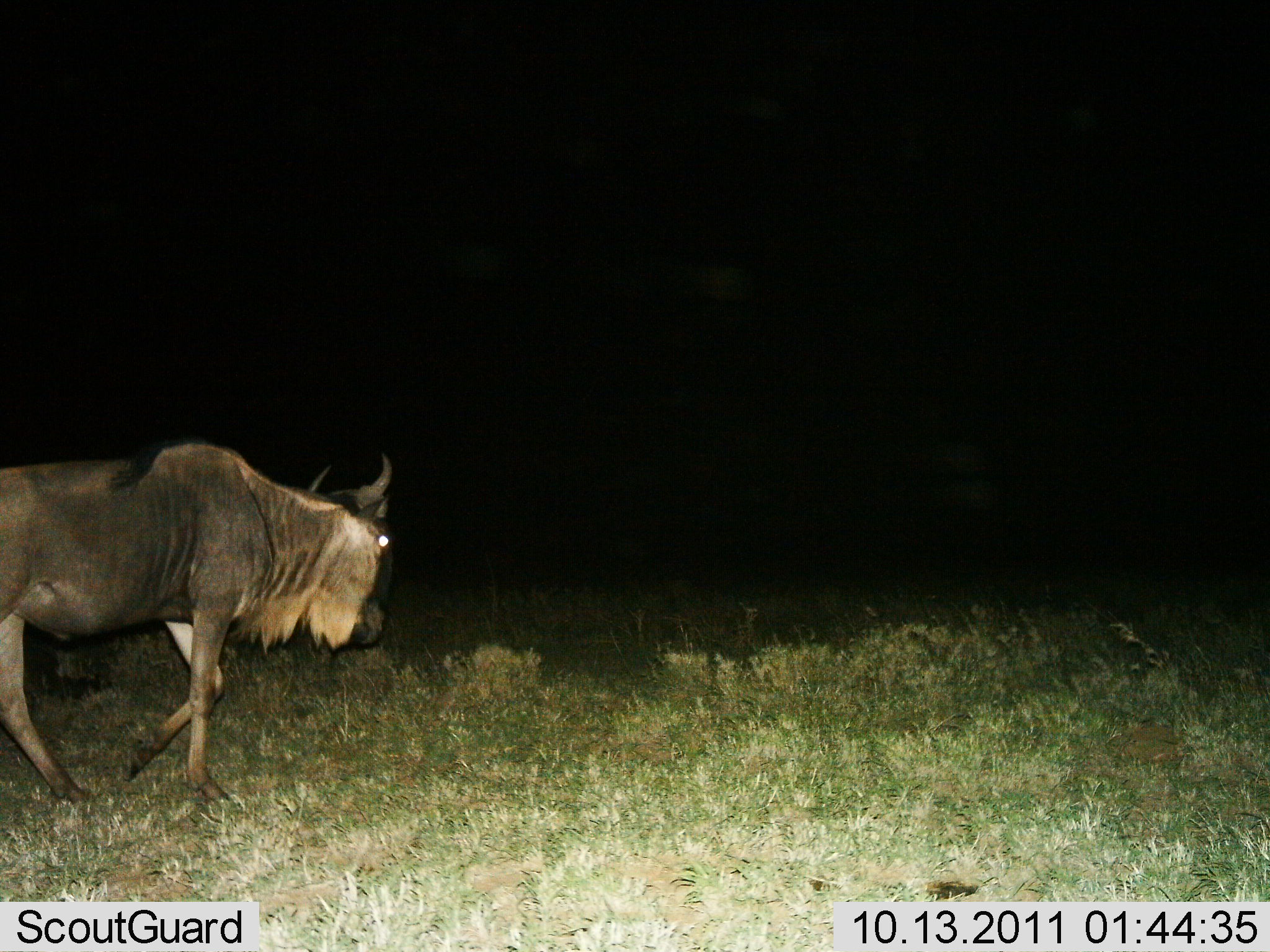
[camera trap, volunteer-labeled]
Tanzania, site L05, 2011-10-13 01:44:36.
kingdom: Animalia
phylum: Chordata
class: Mammalia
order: Artiodactyla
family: Bovidae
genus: Connochaetes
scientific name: Connochaetes taurinus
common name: blue wildebeest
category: wildebeest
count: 1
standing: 7%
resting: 0%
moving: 93%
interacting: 0%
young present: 0%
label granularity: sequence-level